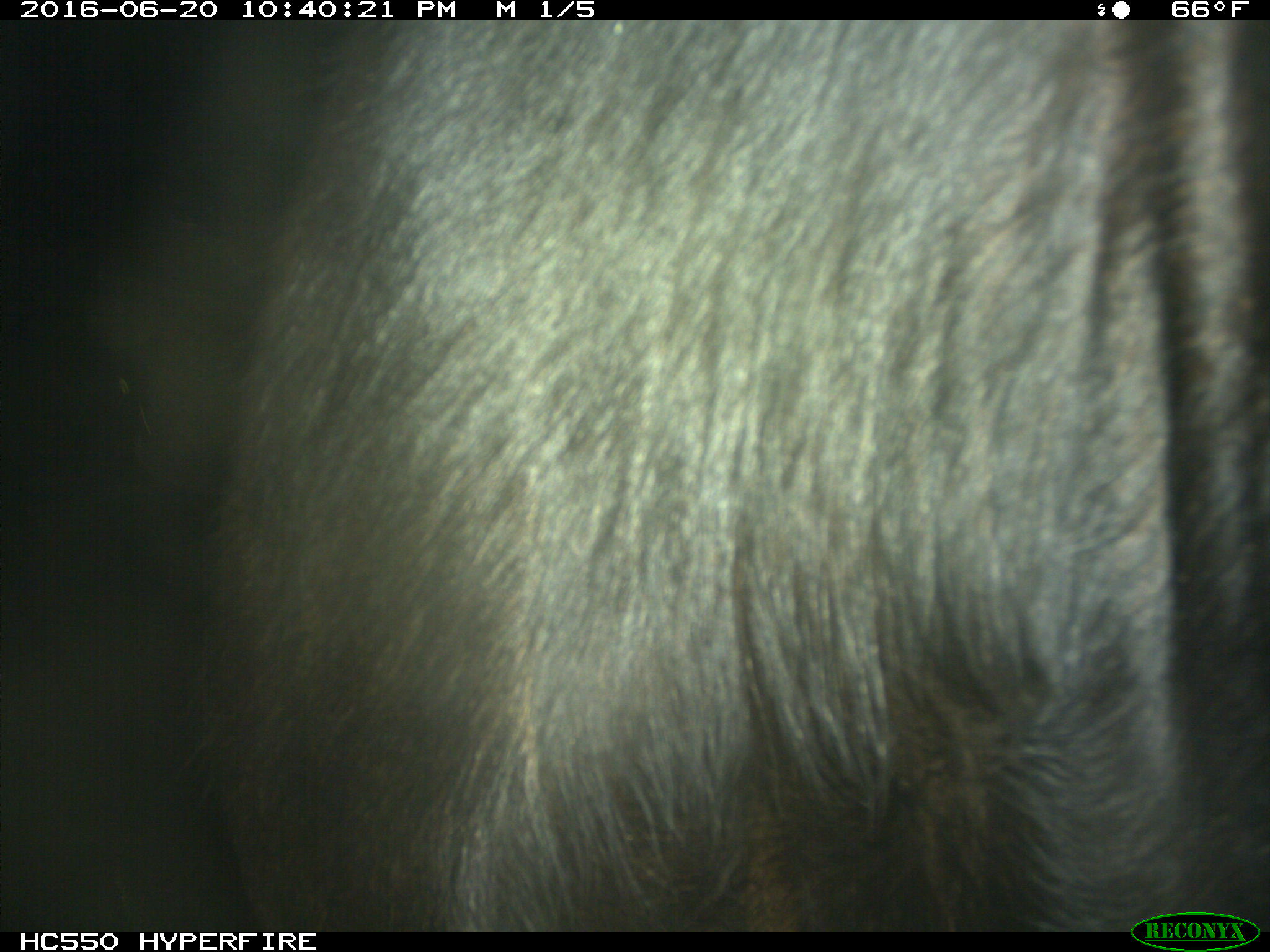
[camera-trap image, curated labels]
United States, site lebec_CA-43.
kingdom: Animalia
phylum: Chordata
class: Mammalia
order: Artiodactyla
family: Bovidae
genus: Bos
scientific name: Bos taurus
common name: domestic cow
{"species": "Bos taurus (domestic cow)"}